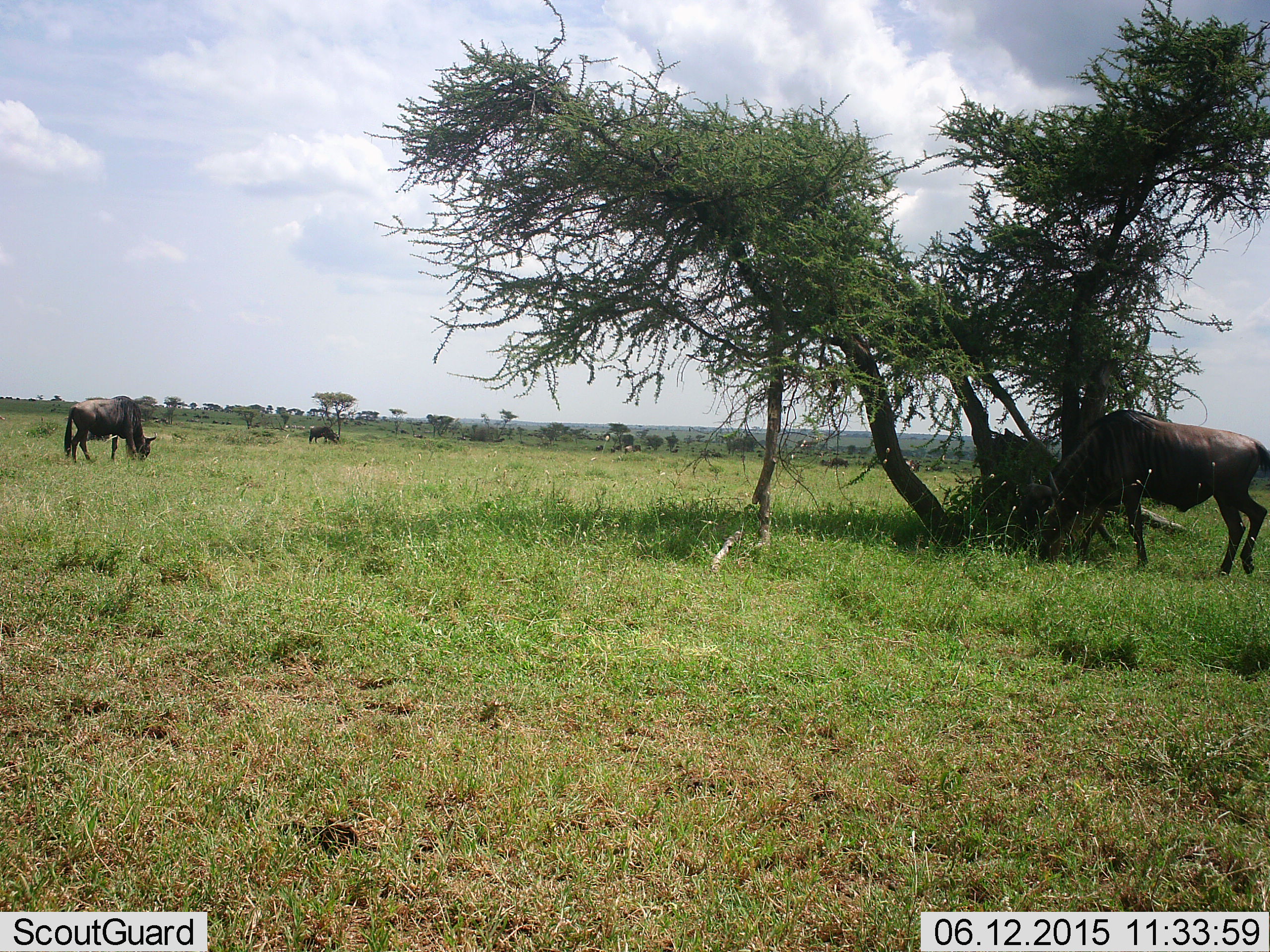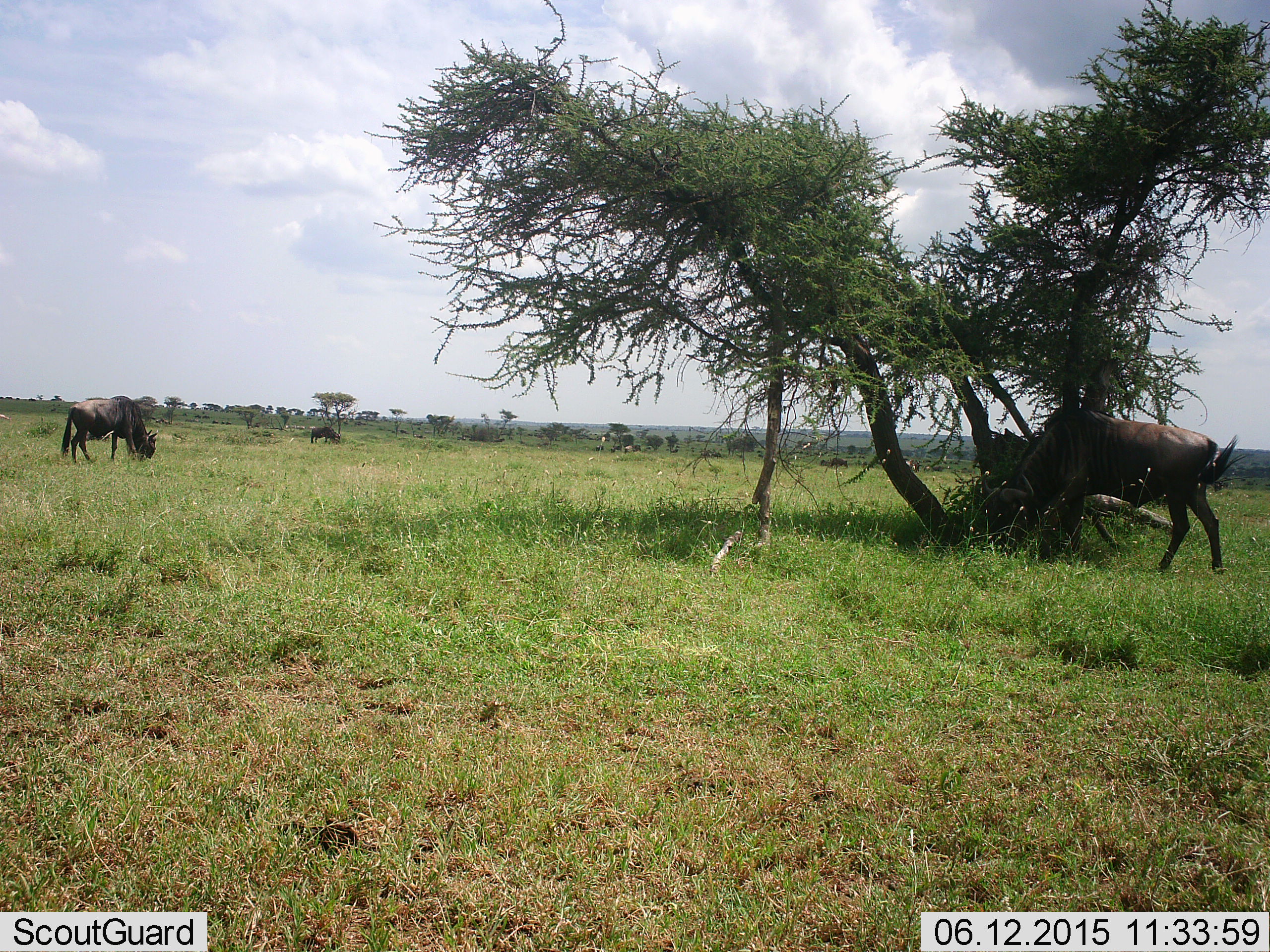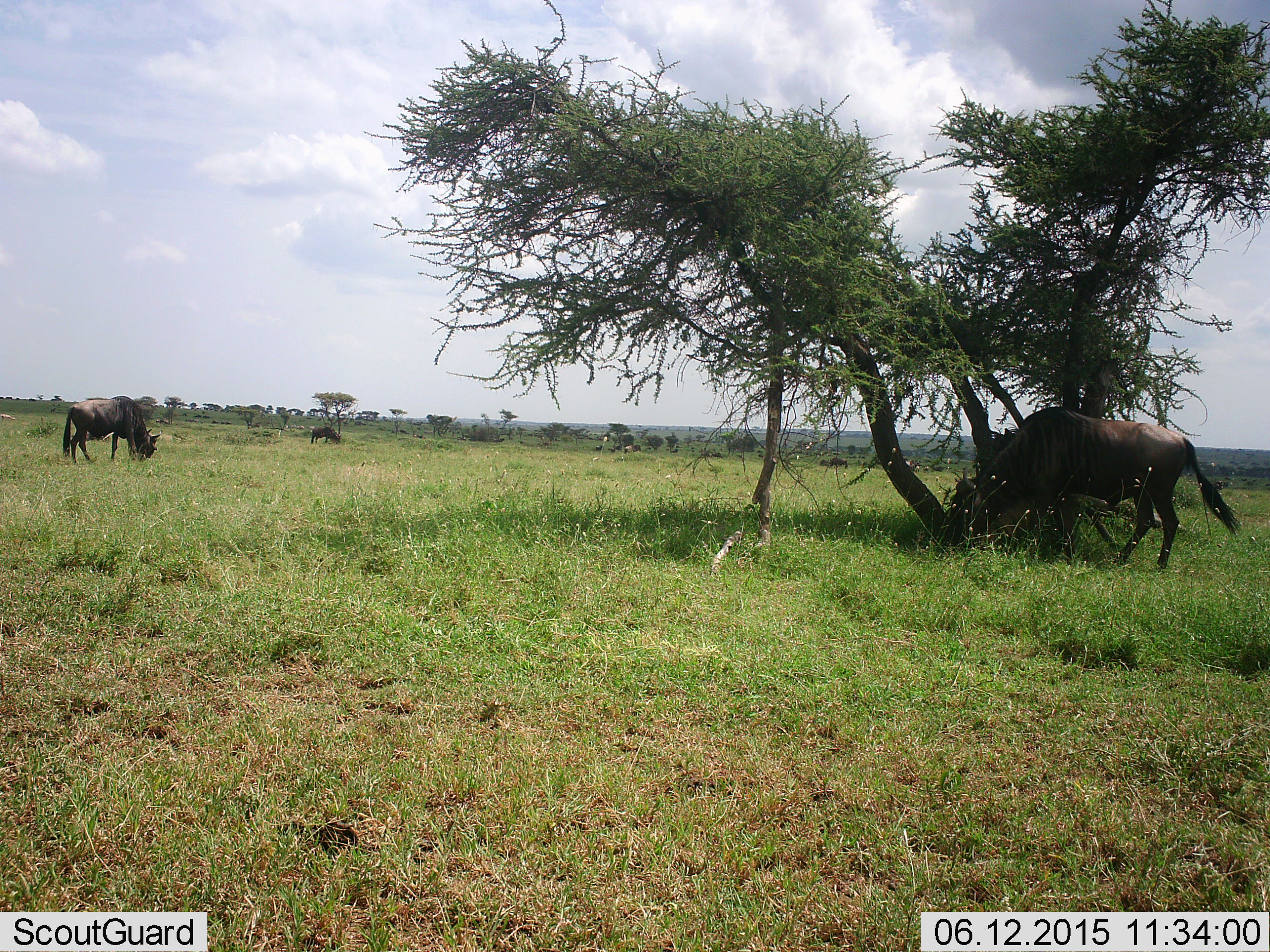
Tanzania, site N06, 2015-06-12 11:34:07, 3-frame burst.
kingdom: Animalia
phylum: Chordata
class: Mammalia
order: Artiodactyla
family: Bovidae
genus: Connochaetes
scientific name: Connochaetes taurinus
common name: blue wildebeest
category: wildebeest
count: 3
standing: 20%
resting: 0%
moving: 20%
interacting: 0%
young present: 0%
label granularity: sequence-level